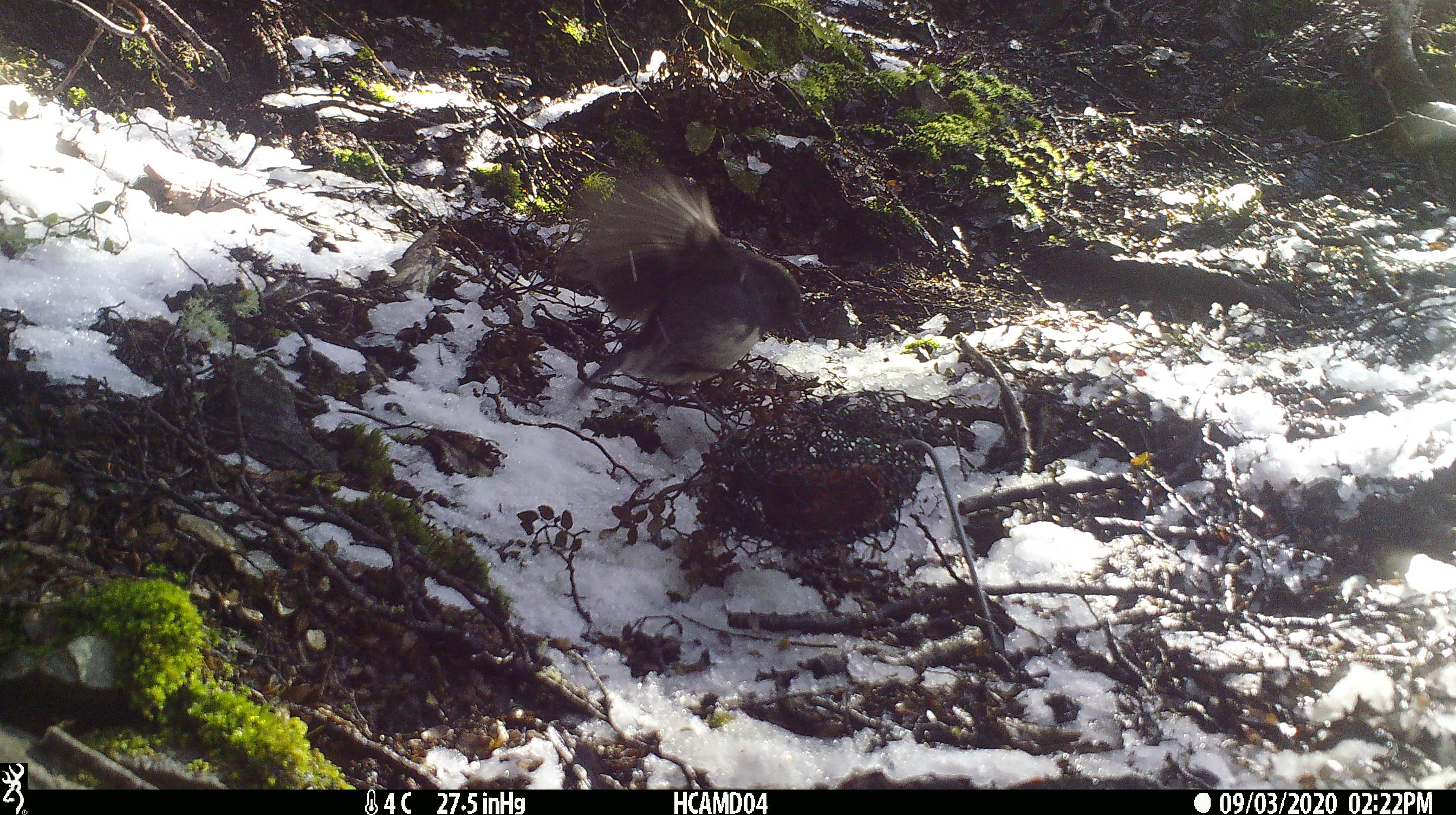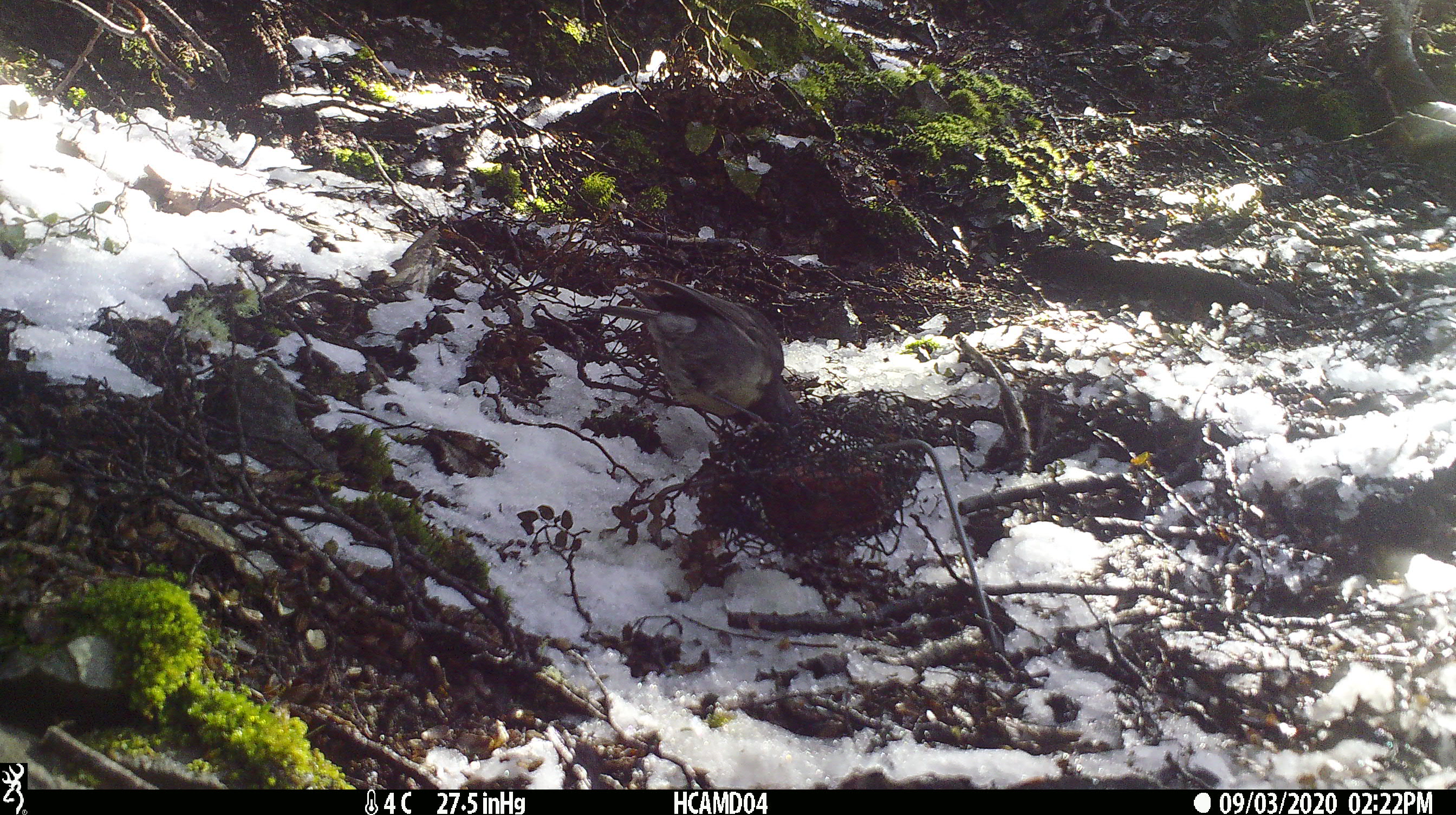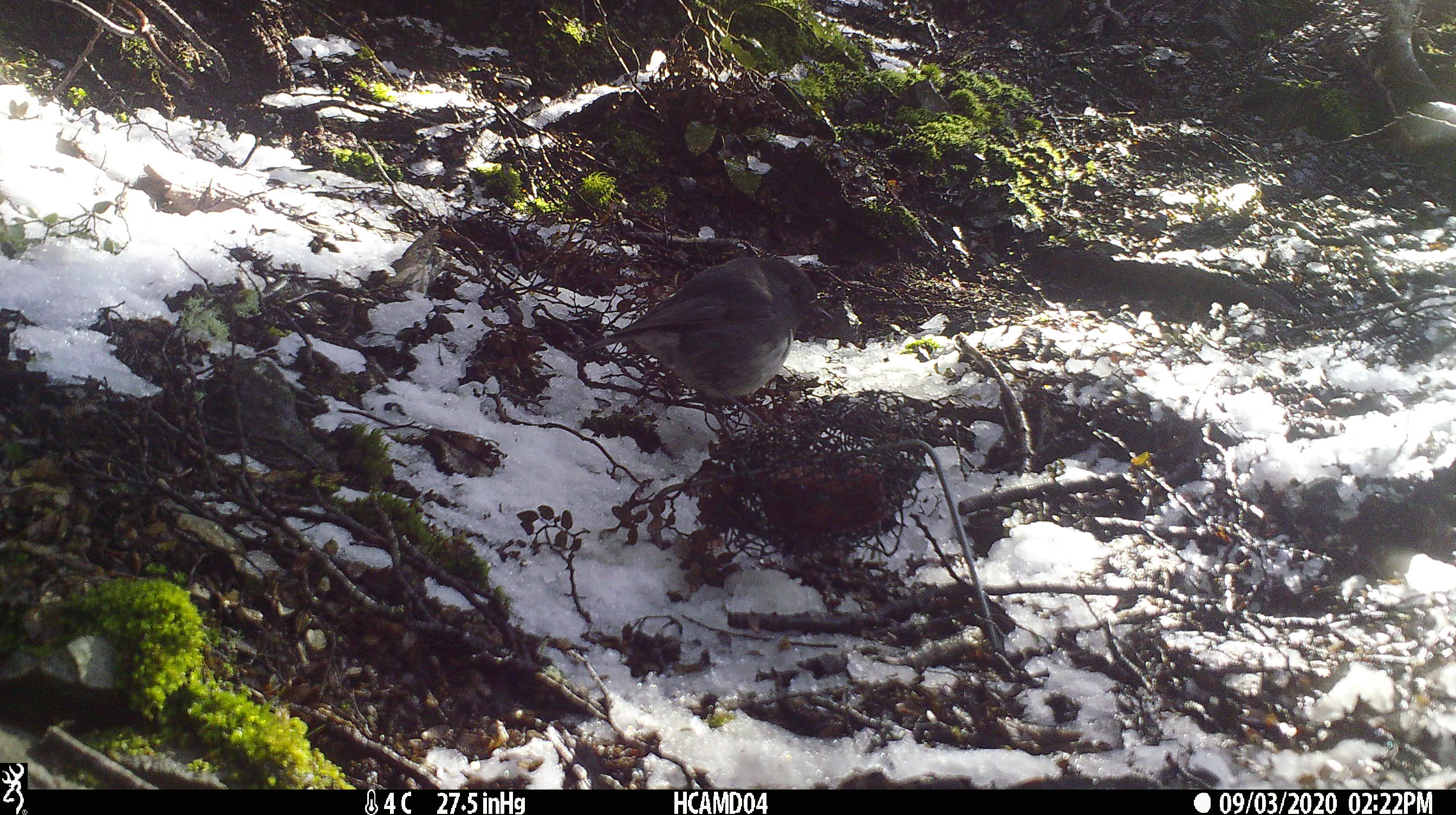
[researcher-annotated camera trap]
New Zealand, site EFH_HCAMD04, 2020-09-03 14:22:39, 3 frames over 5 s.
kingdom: Animalia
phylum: Chordata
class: Aves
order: Passeriformes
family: Petroicidae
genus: Petroica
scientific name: Petroica australis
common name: new zealand robin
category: robin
Robin (new zealand robin) (Petroica australis).